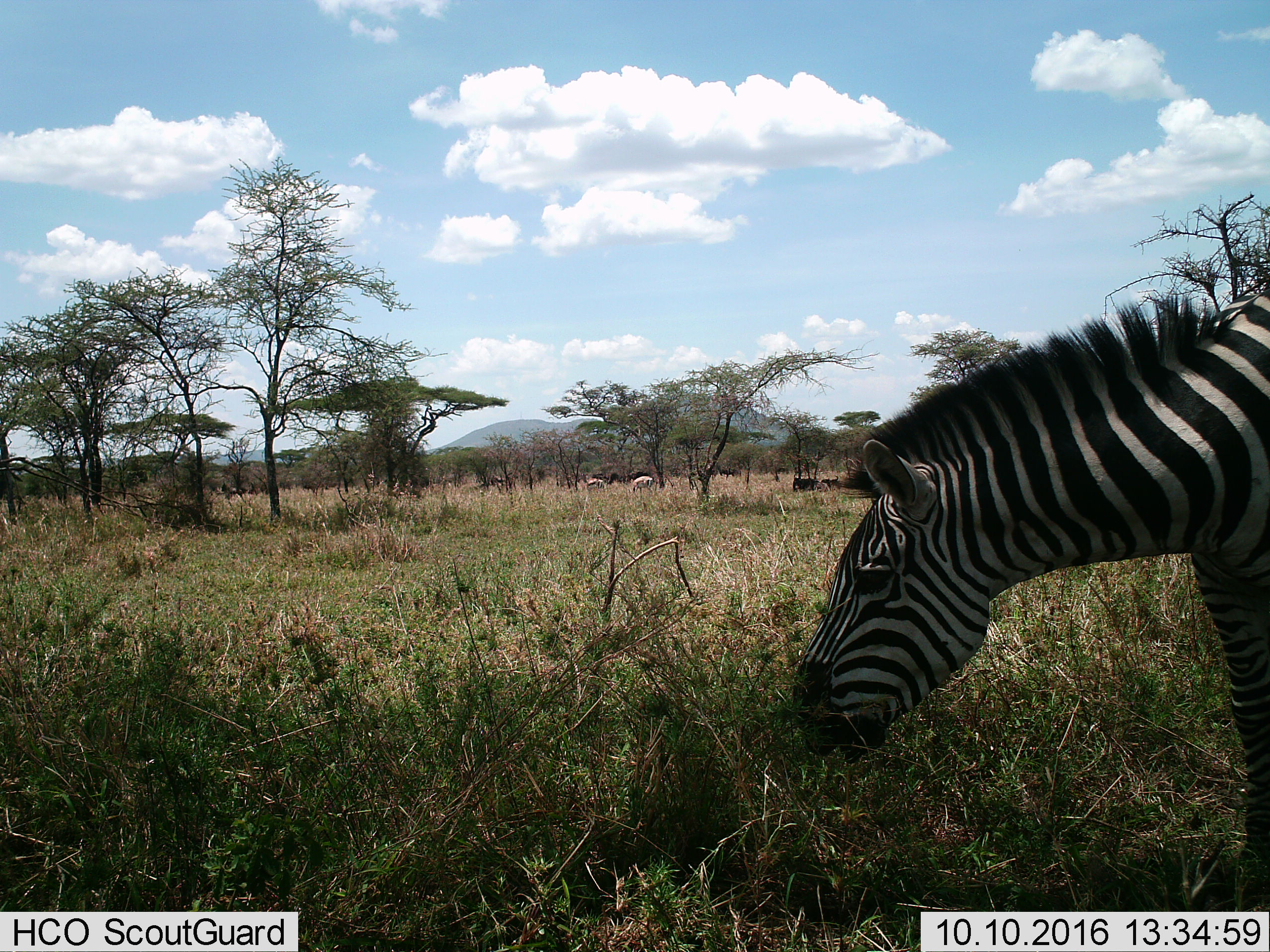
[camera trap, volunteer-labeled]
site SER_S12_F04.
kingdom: Animalia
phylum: Chordata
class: Mammalia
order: Perissodactyla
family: Equidae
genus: Equus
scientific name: Equus quagga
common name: plains zebra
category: zebraplains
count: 1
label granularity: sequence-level